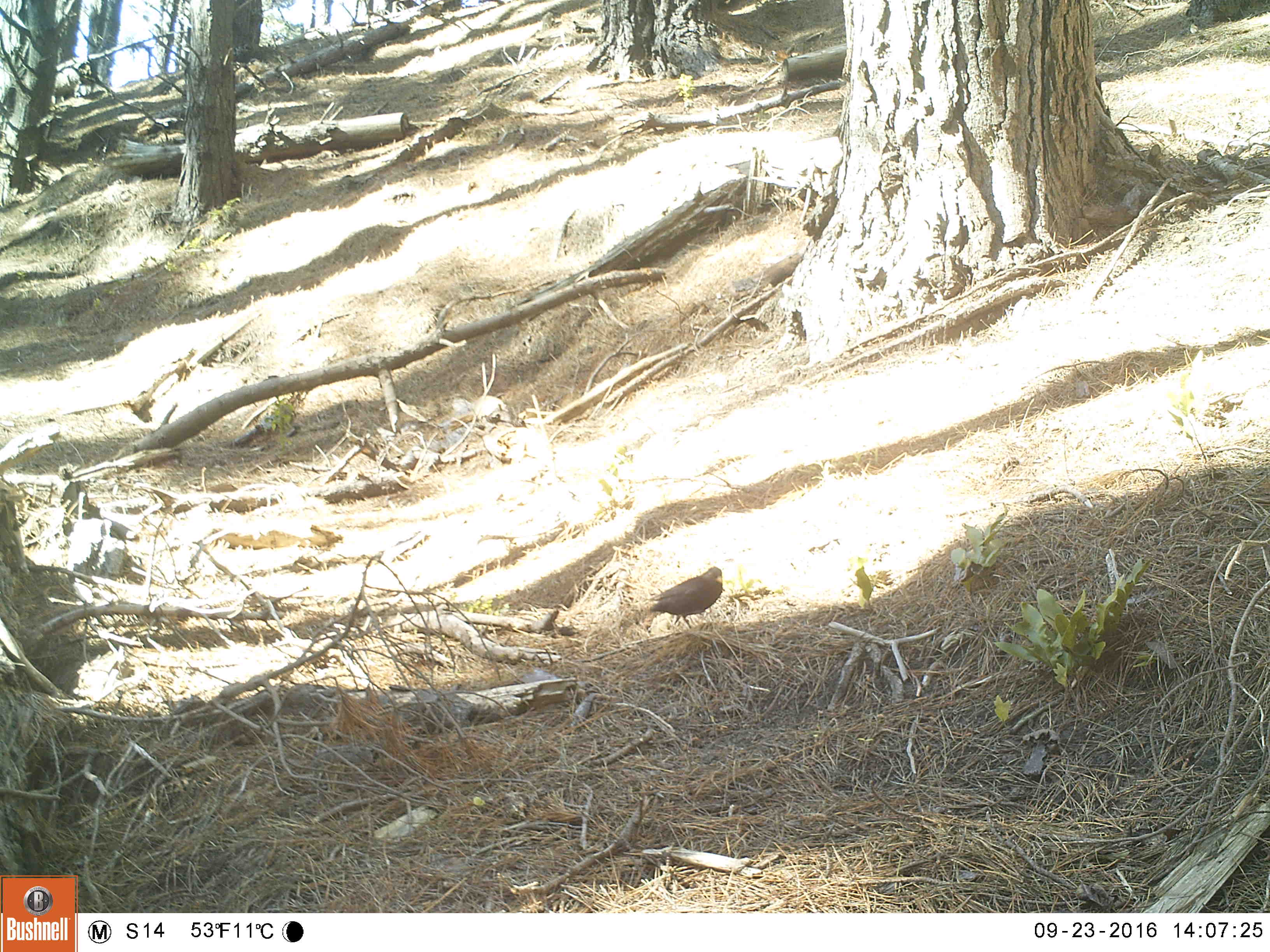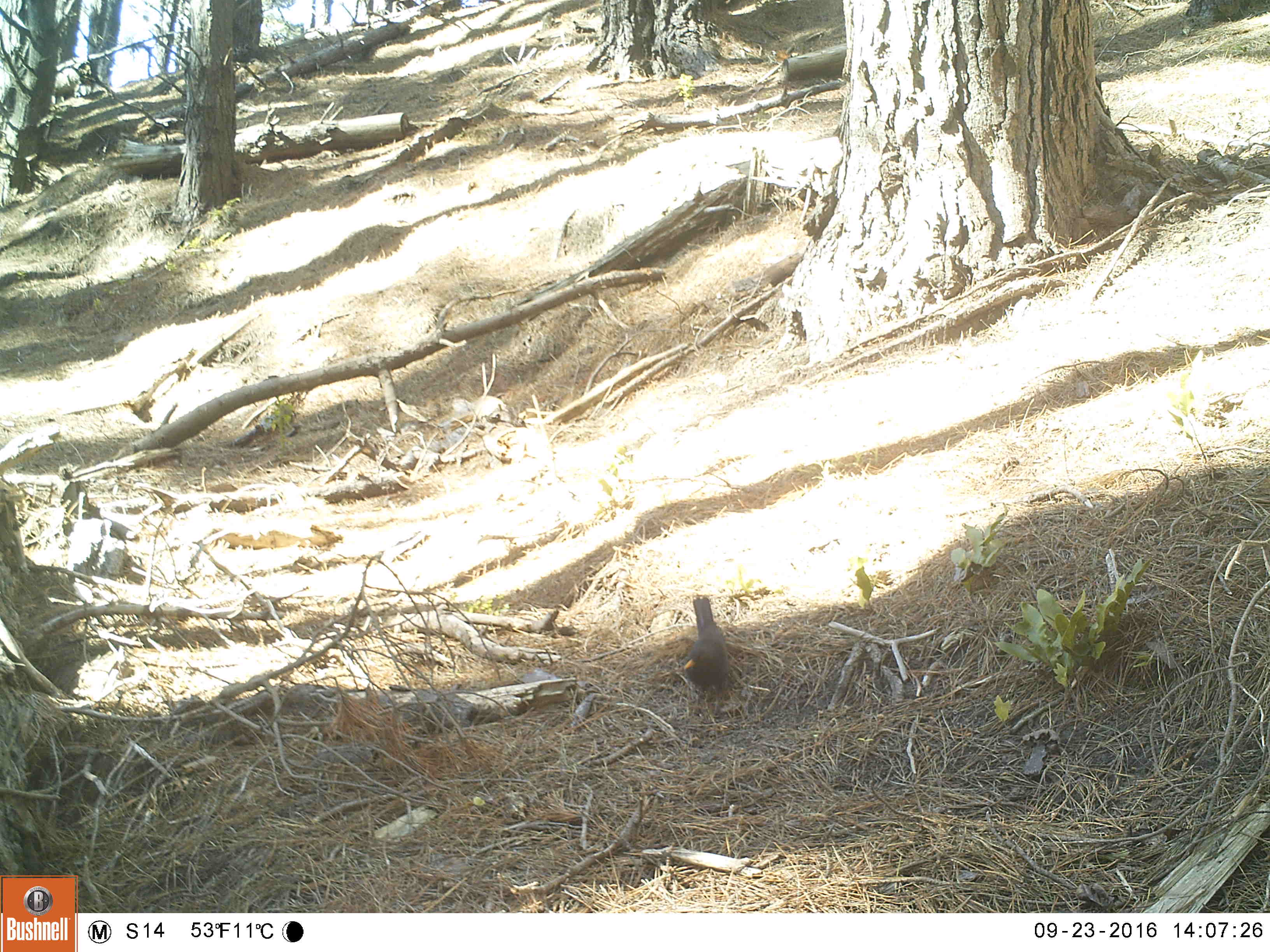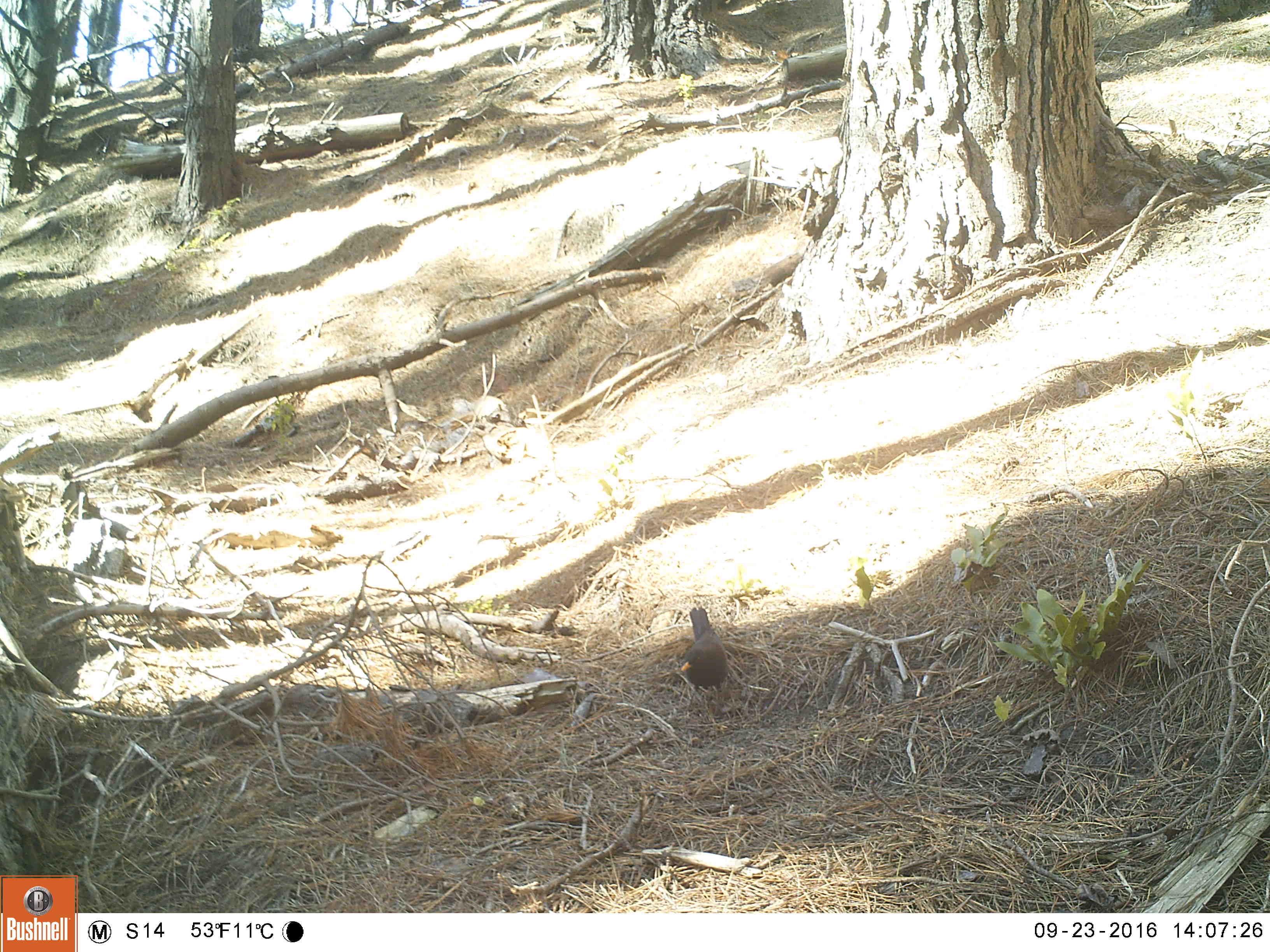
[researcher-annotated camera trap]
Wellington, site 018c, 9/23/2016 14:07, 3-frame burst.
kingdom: Animalia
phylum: Chordata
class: Aves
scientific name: Aves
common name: bird